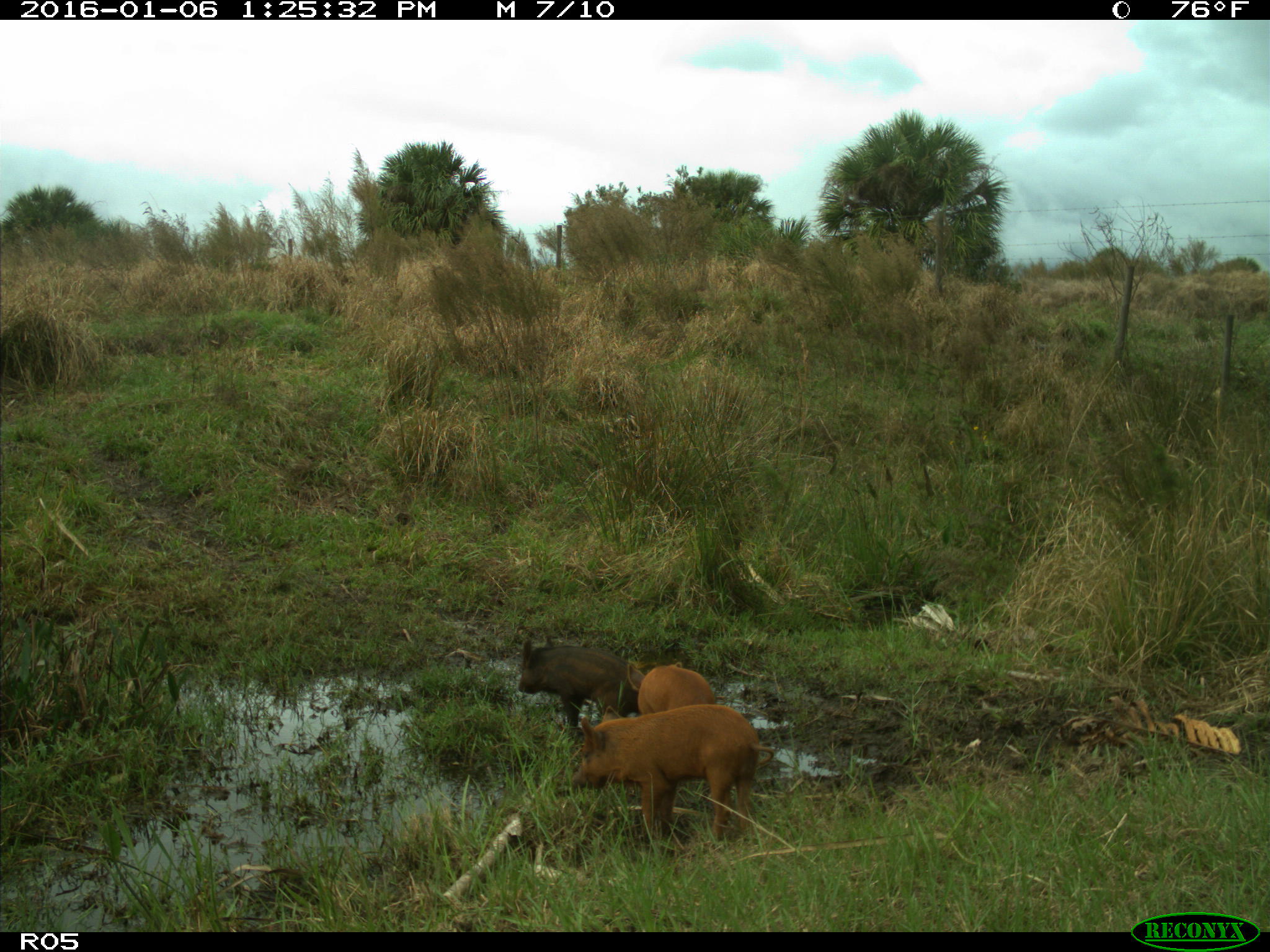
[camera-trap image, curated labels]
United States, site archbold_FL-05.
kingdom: Animalia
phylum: Chordata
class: Mammalia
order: Artiodactyla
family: Suidae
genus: Sus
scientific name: Sus scrofa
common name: wild boar